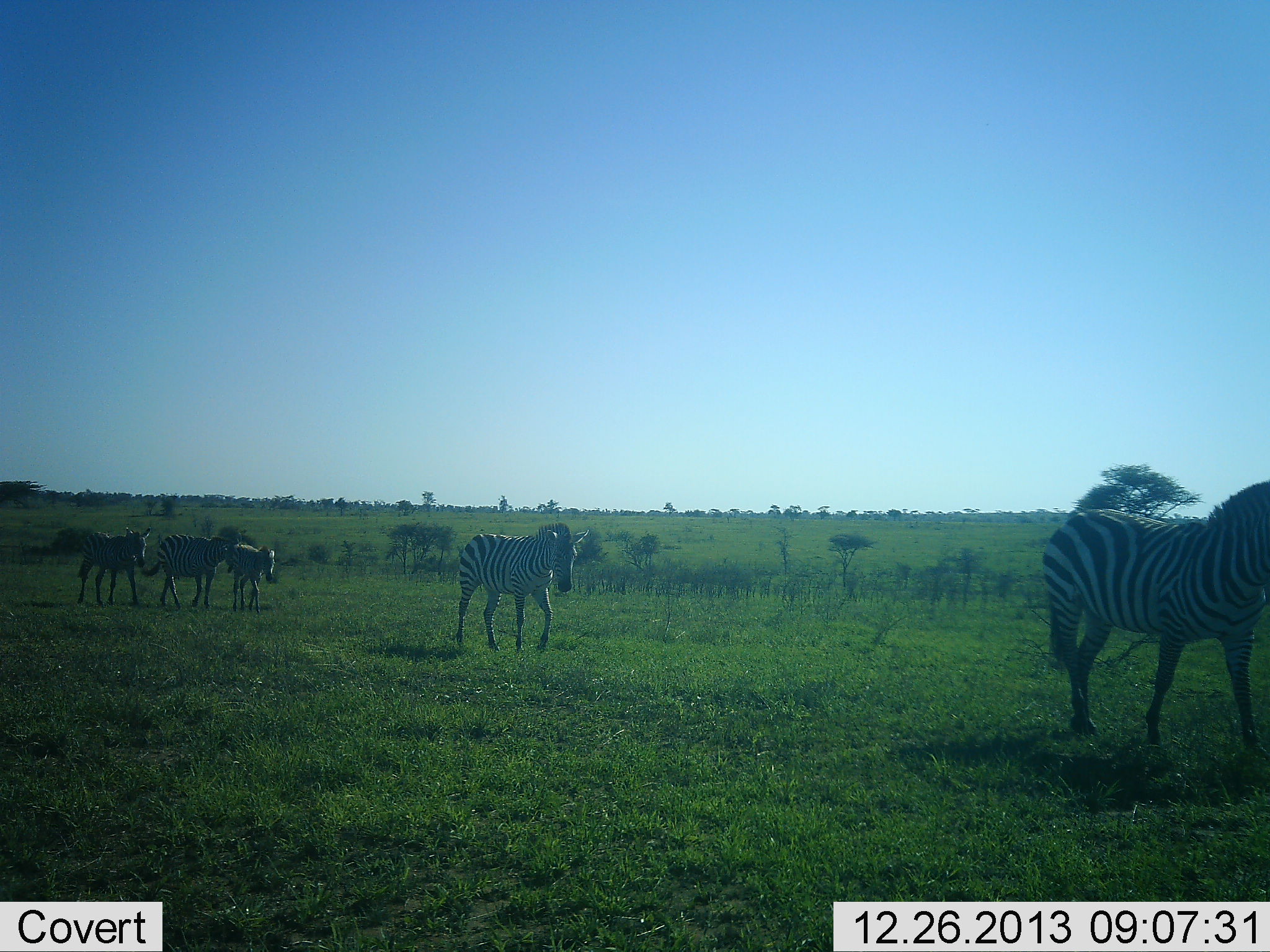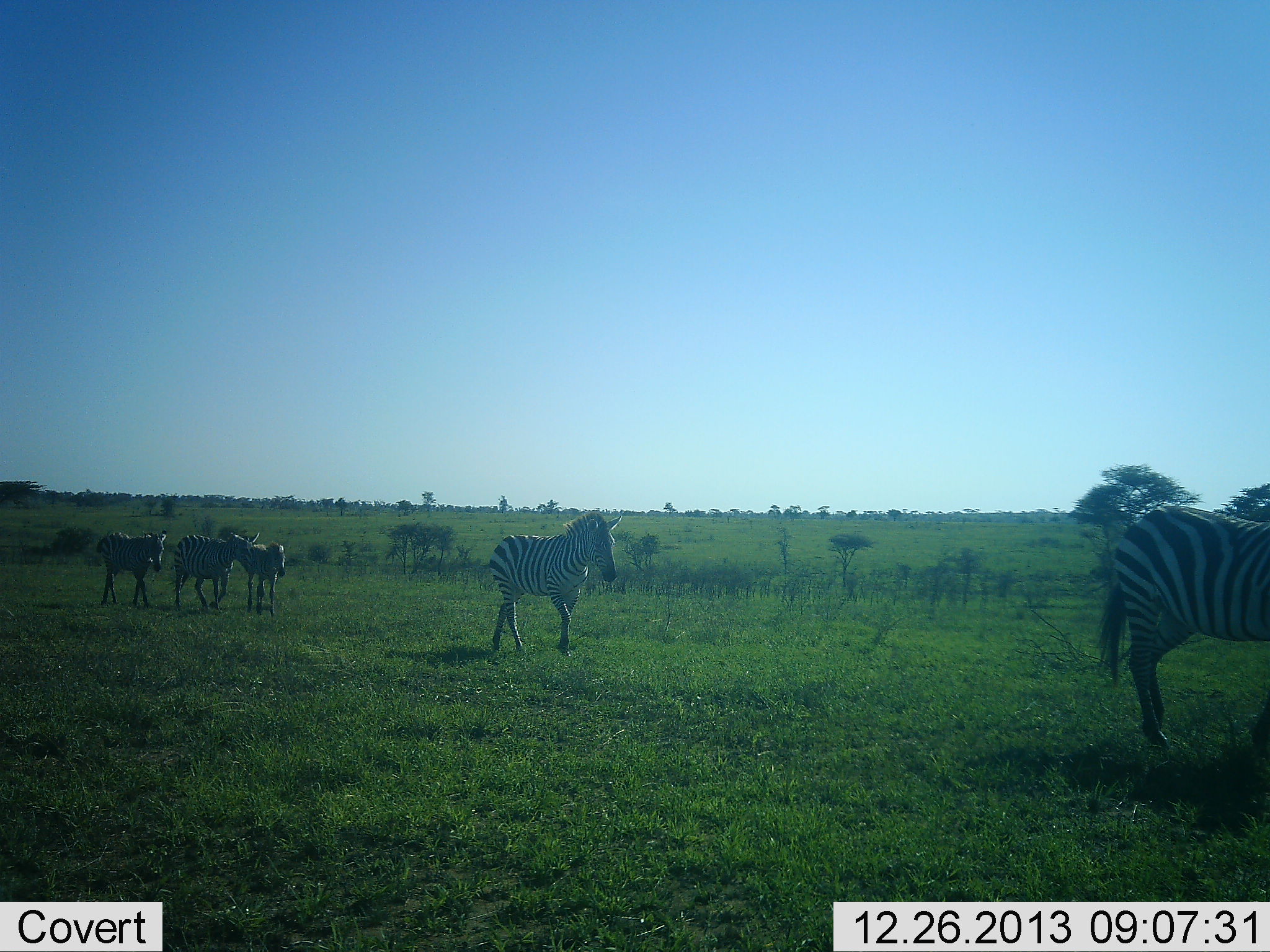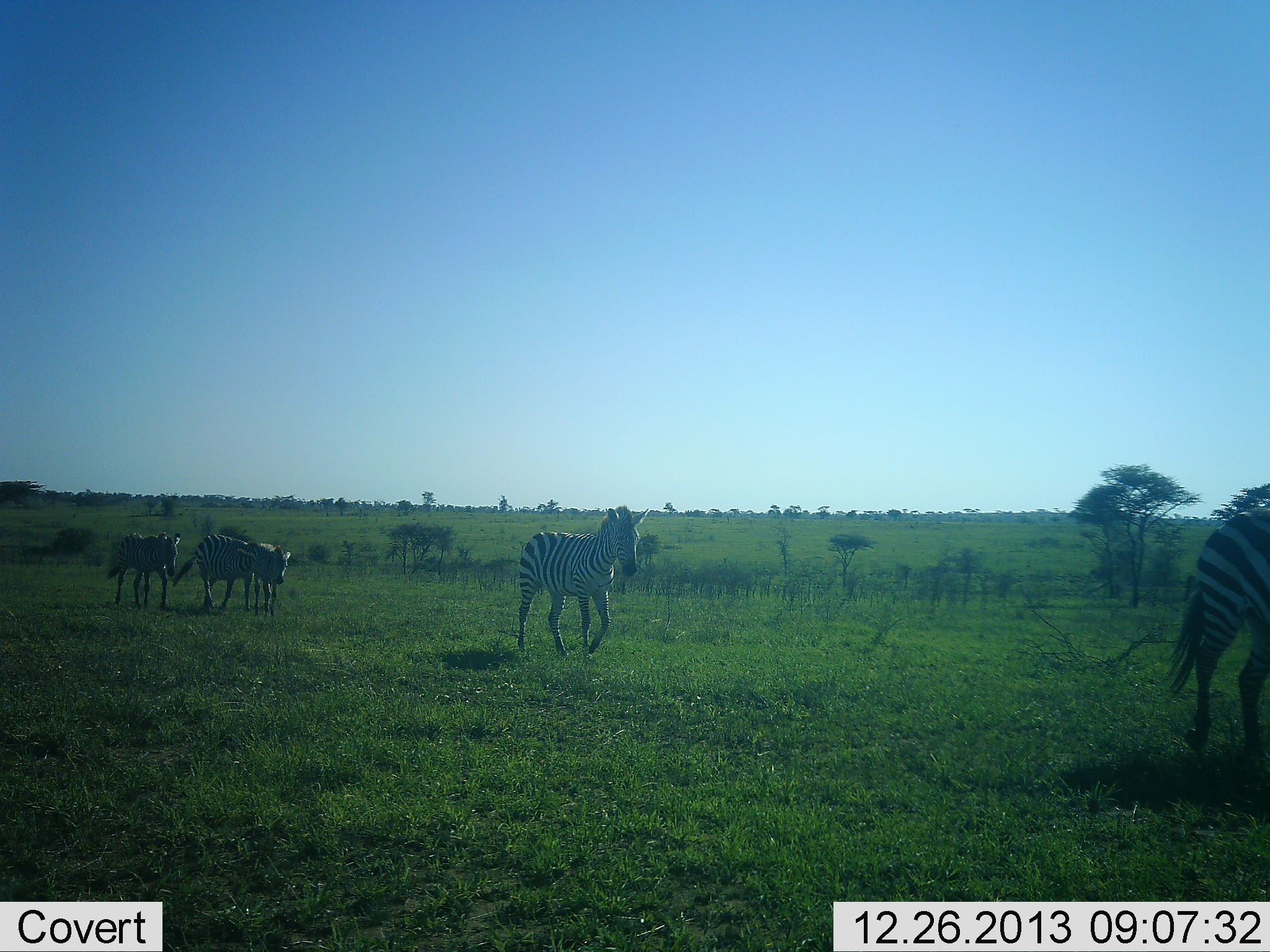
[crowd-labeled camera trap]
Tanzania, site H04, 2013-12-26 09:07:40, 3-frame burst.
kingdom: Animalia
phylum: Chordata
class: Mammalia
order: Perissodactyla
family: Equidae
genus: Equus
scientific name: Equus quagga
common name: plains zebra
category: zebra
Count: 5.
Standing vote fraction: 10%.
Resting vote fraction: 0%.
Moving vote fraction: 100%.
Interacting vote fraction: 0%.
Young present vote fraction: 20%.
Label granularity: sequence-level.